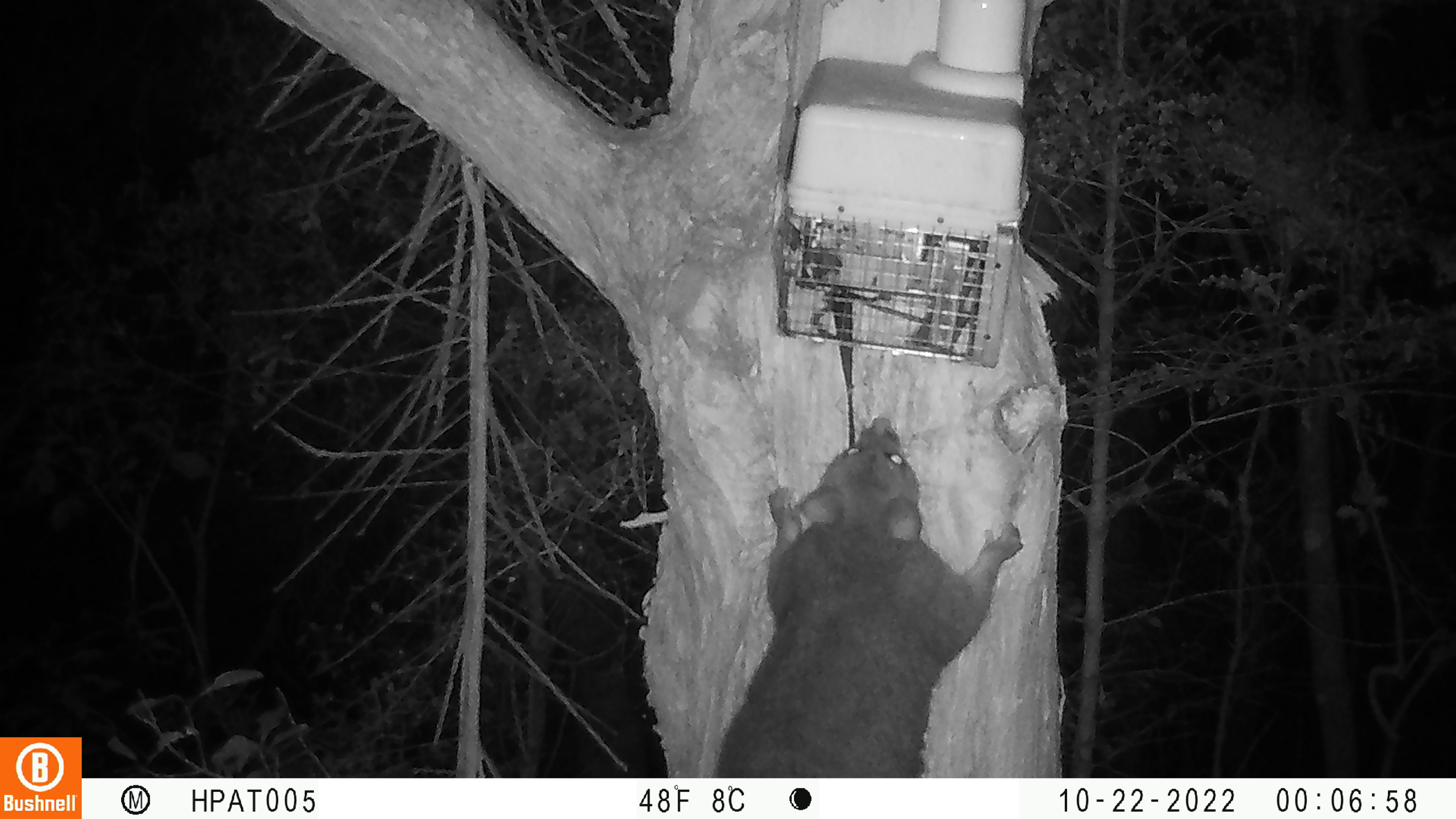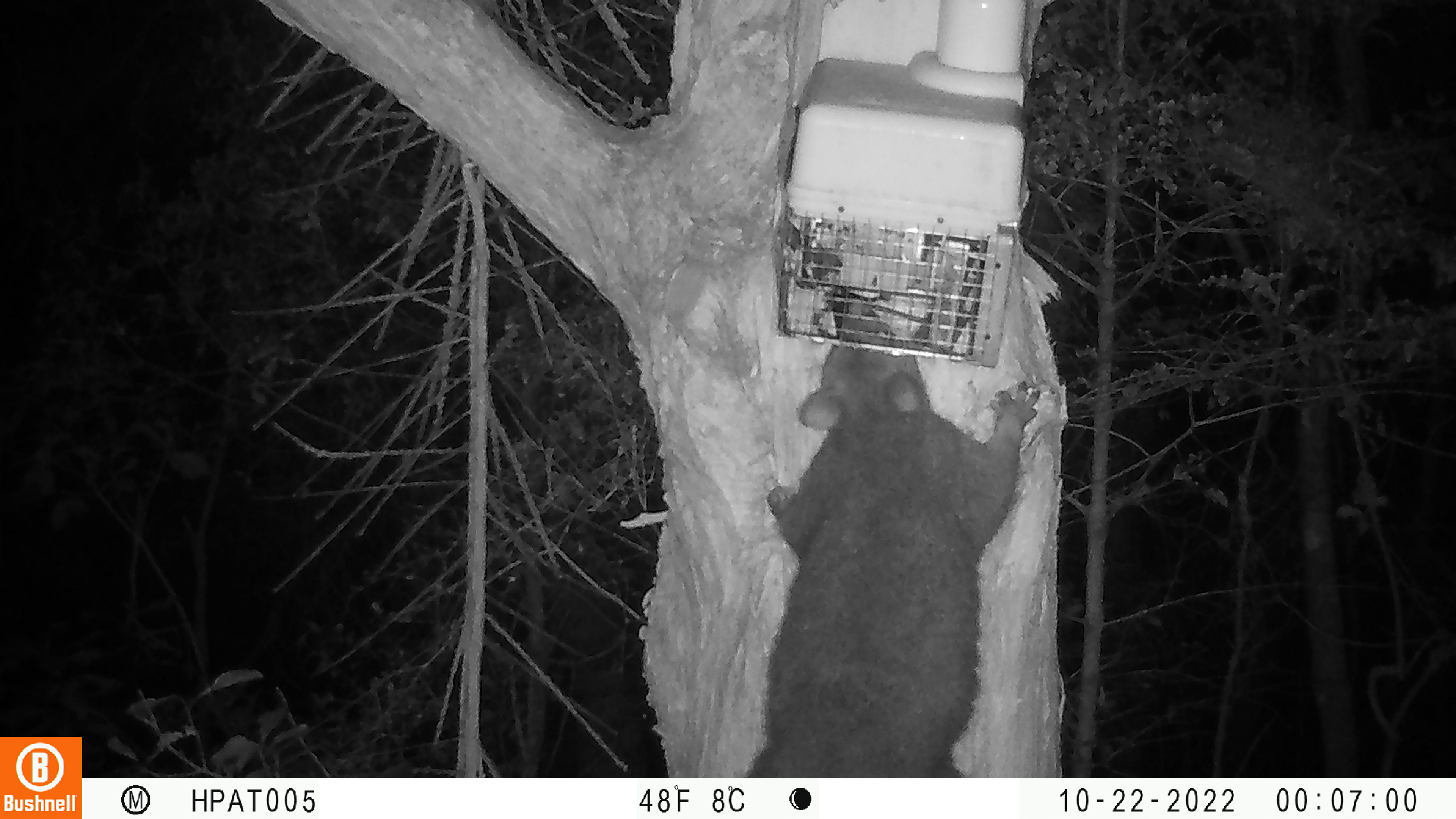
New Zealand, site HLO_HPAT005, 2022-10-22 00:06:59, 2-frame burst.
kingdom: Animalia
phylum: Chordata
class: Mammalia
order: Diprotodontia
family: Phalangeridae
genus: Trichosurus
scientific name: Trichosurus vulpecula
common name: common brushtail possum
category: possum